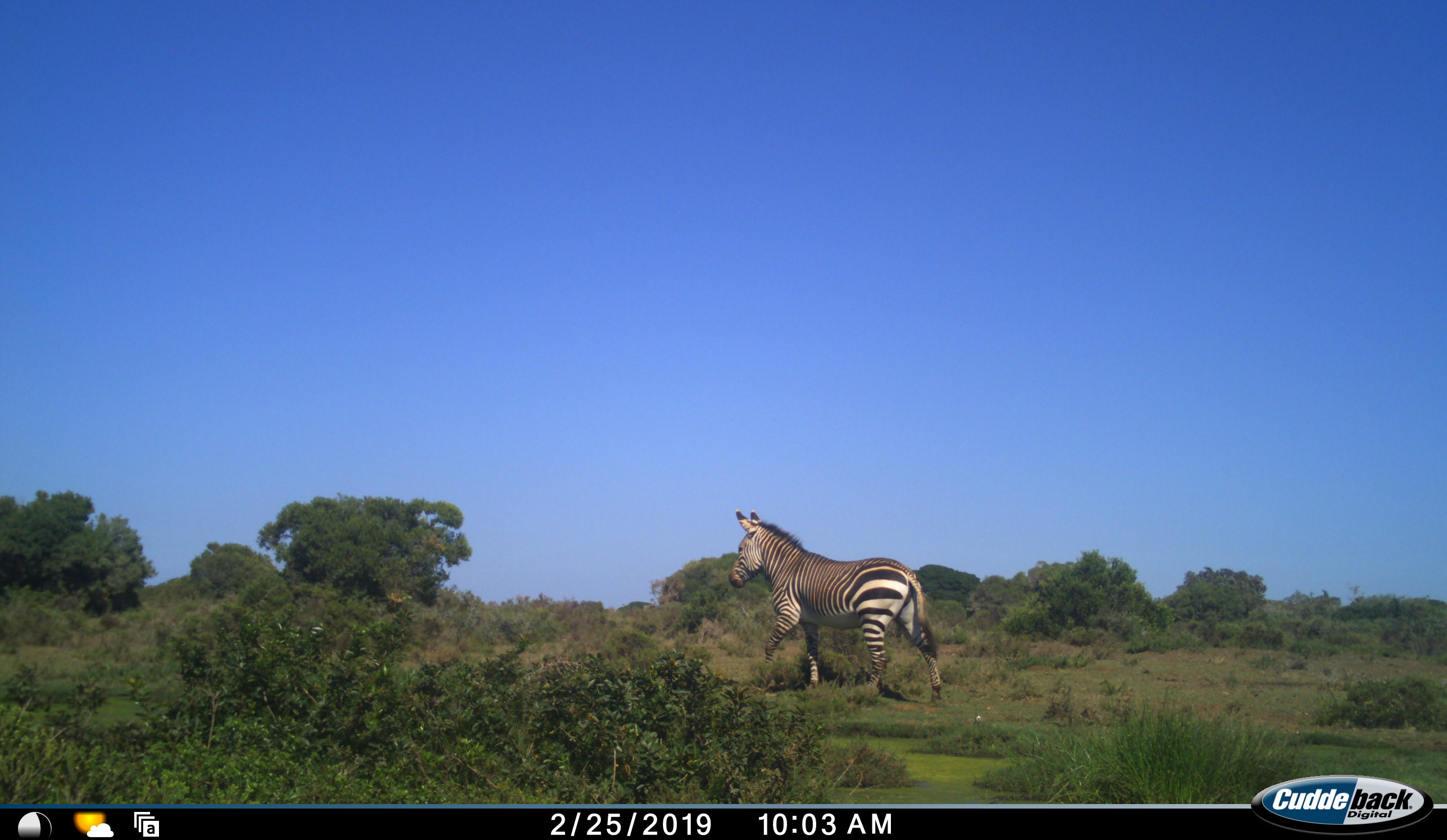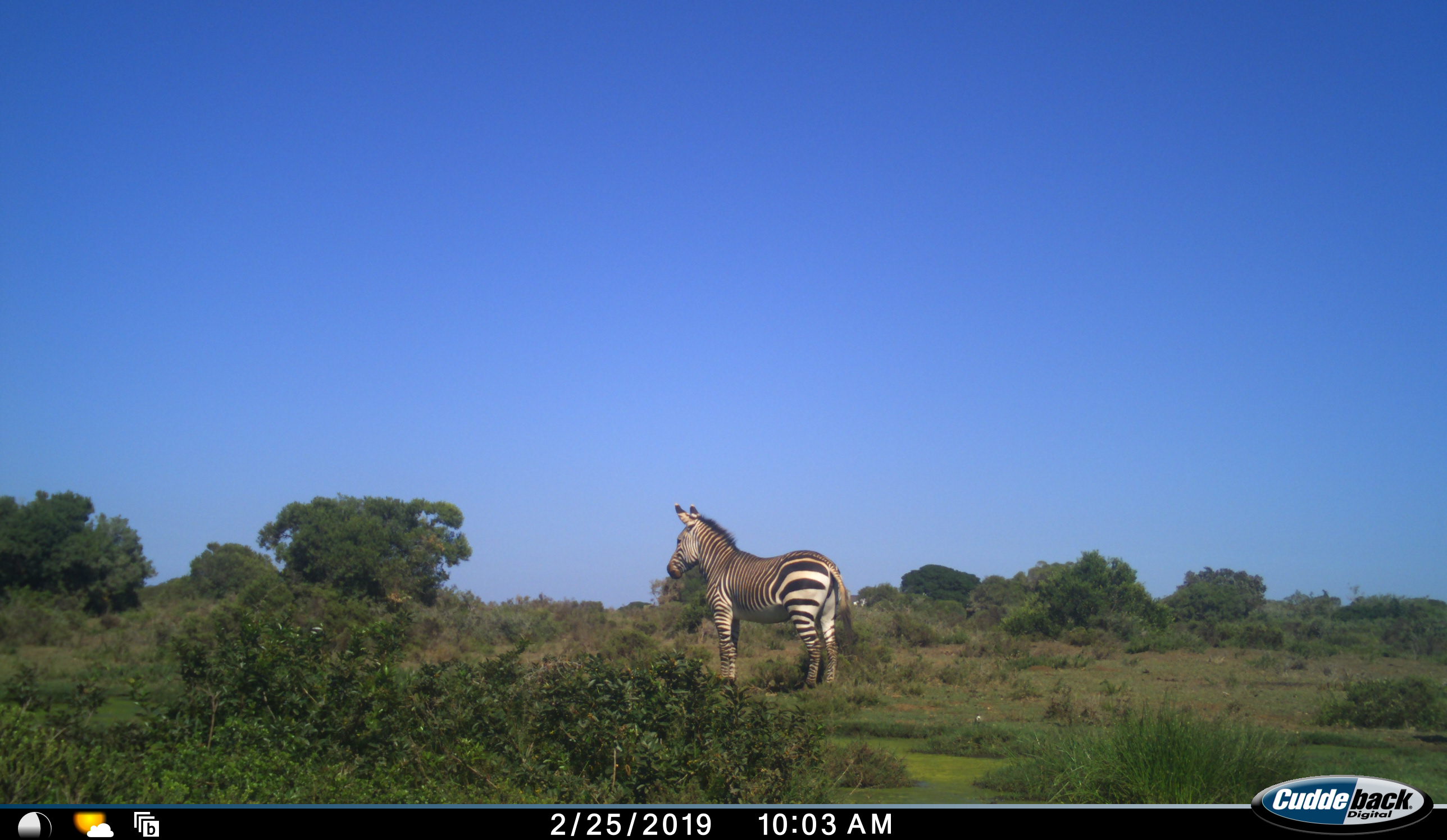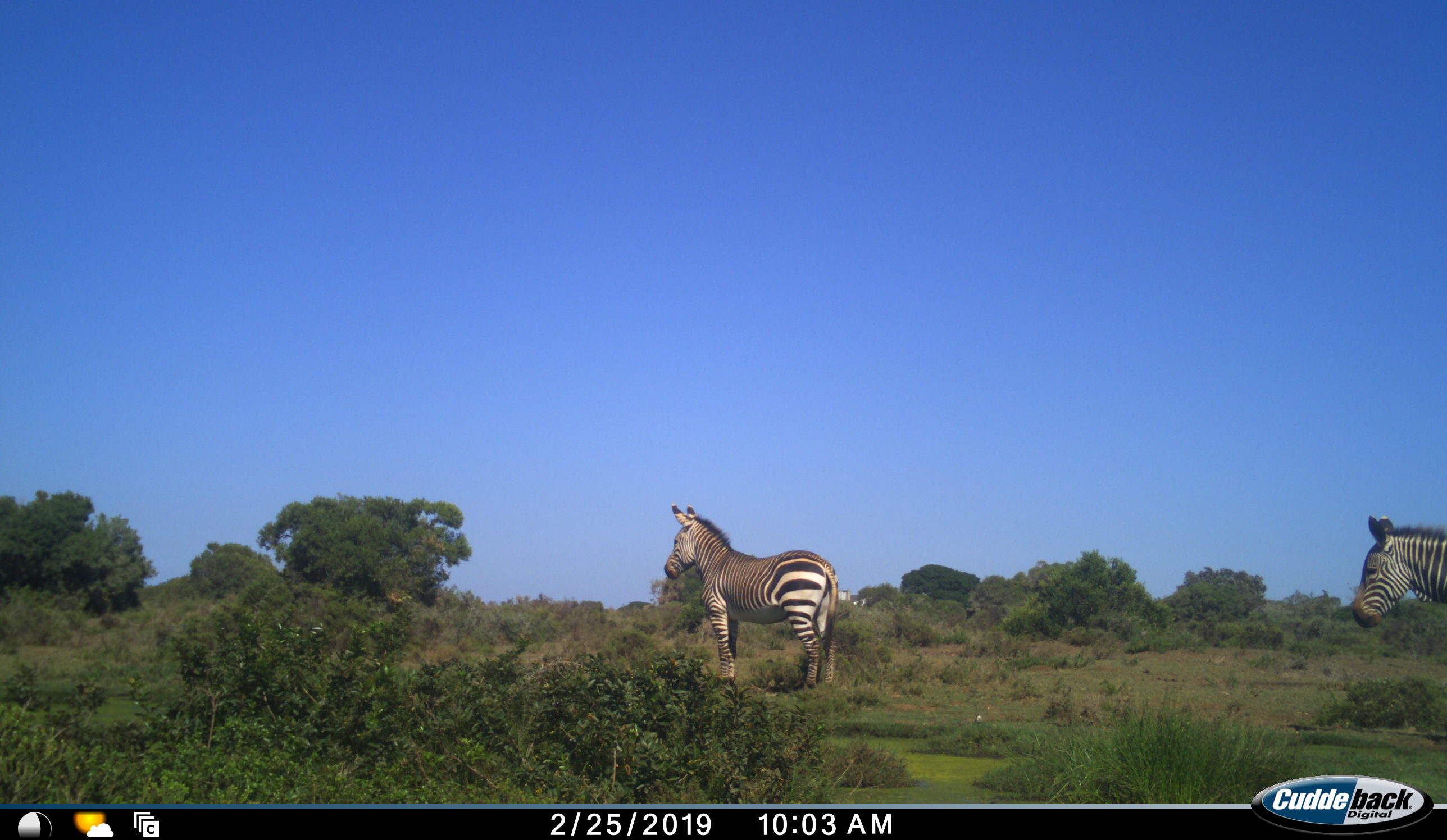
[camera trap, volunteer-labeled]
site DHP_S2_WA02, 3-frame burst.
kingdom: Animalia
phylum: Chordata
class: Mammalia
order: Perissodactyla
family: Equidae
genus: Equus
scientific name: Equus zebra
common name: mountain zebra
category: zebramountain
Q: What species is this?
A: Zebramountain (mountain zebra) (Equus zebra).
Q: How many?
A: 2.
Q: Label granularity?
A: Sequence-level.